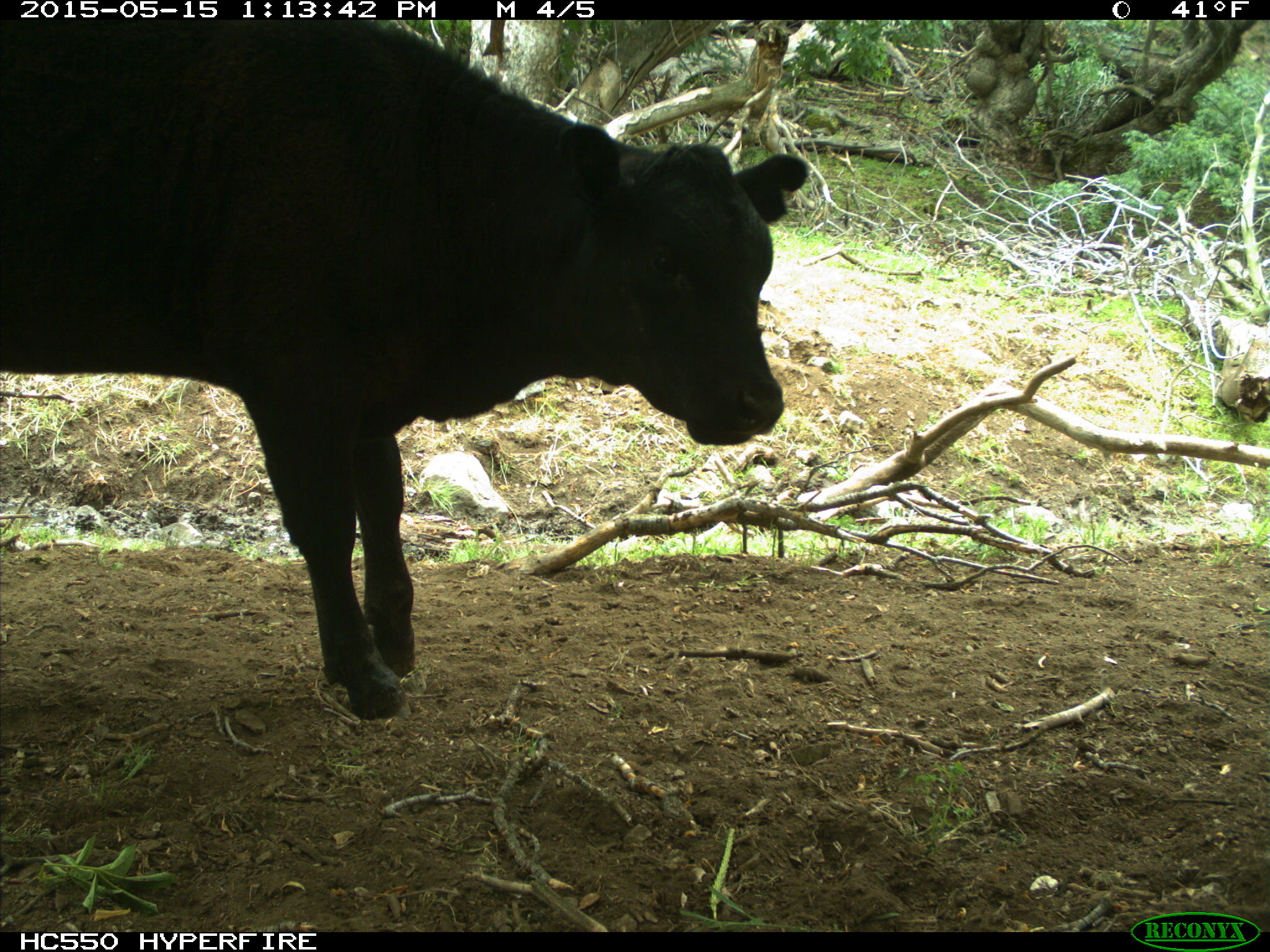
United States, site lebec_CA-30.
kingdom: Animalia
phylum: Chordata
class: Mammalia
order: Artiodactyla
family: Bovidae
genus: Bos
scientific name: Bos taurus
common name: domestic cow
Bos taurus (domestic cow).